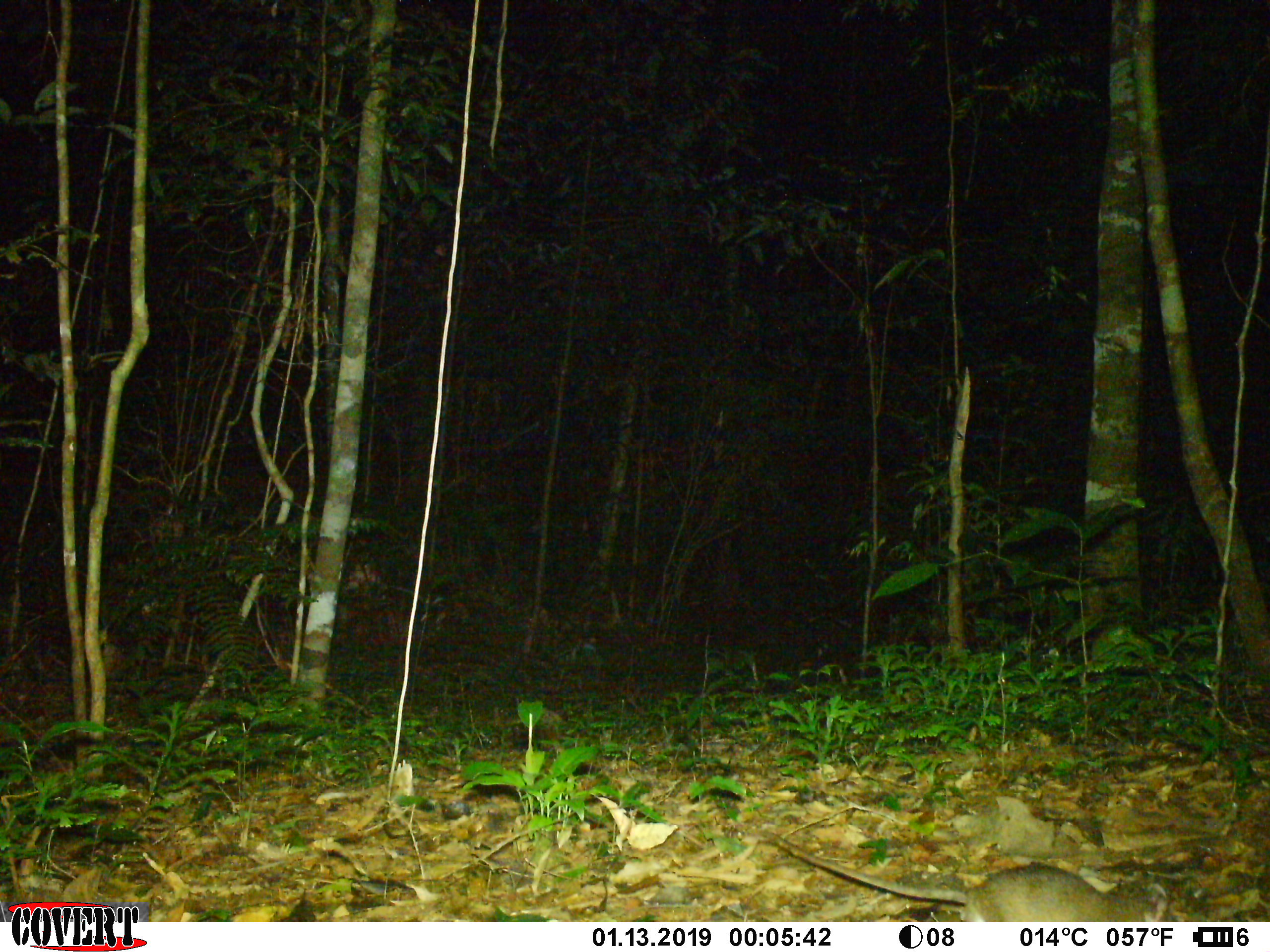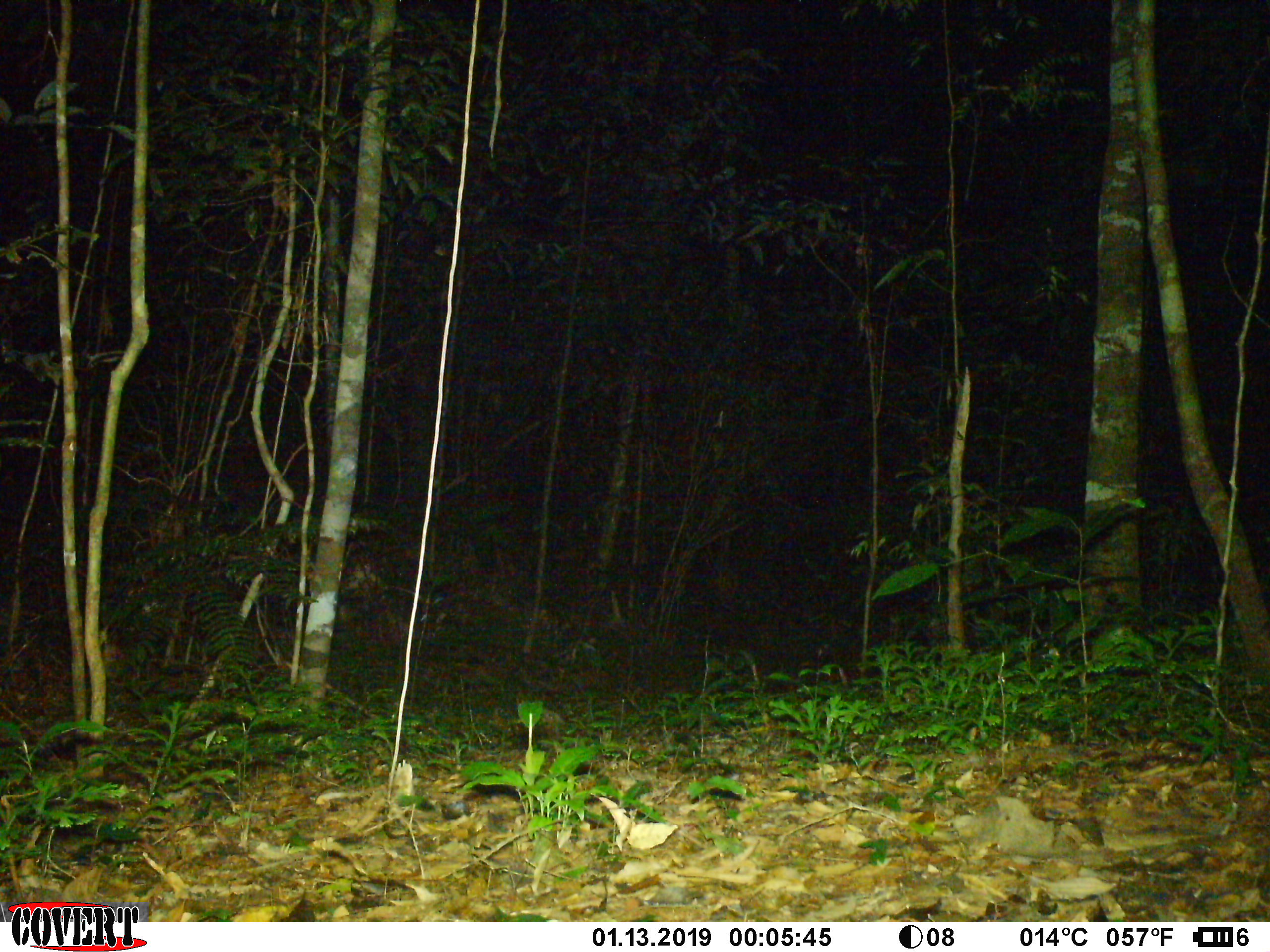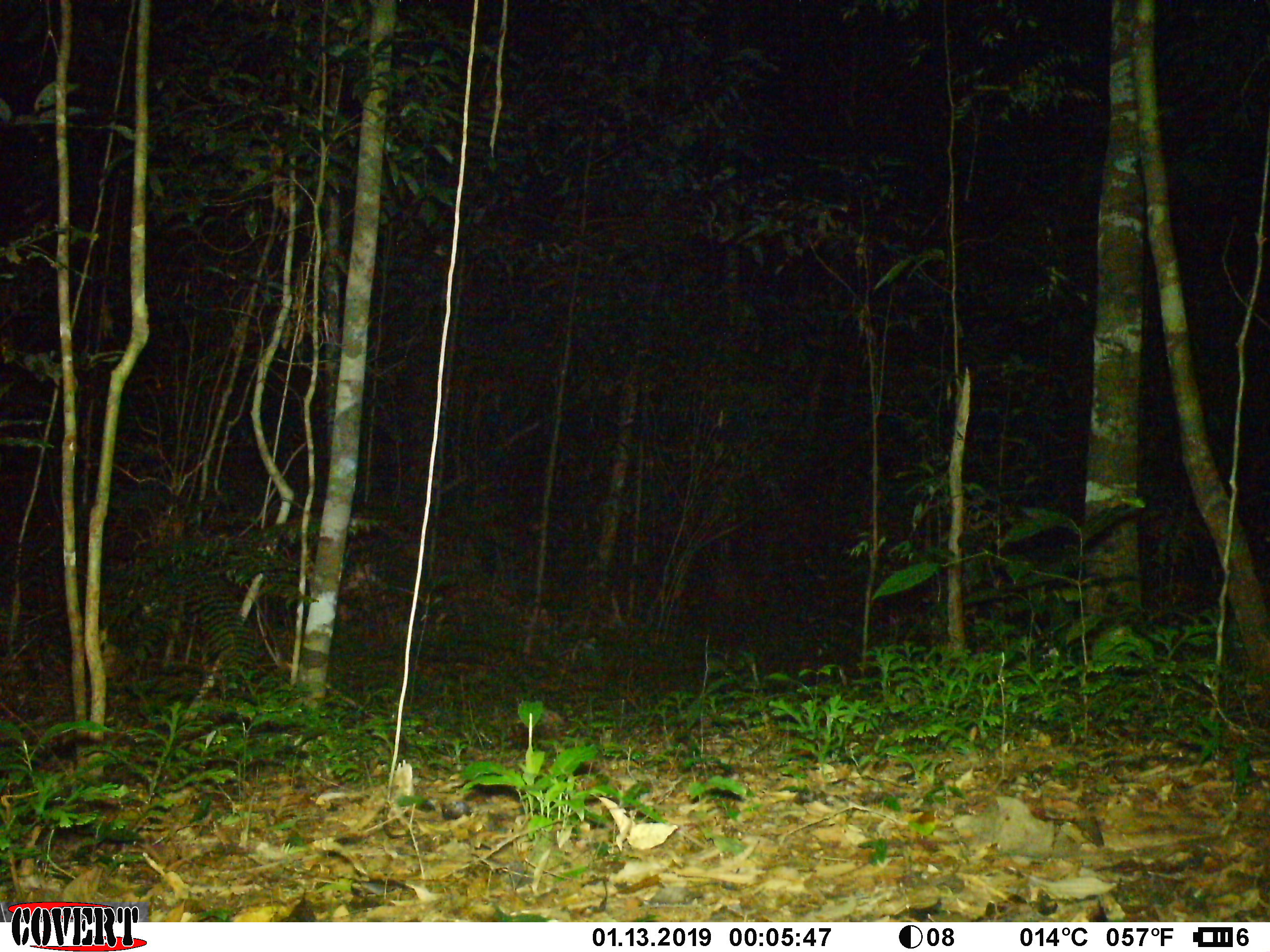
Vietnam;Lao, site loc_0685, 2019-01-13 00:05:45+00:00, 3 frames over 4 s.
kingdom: Animalia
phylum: Chordata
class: Mammalia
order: Rodentia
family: Muridae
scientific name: Muridae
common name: old-world mice and rats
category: unidentified murid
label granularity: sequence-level